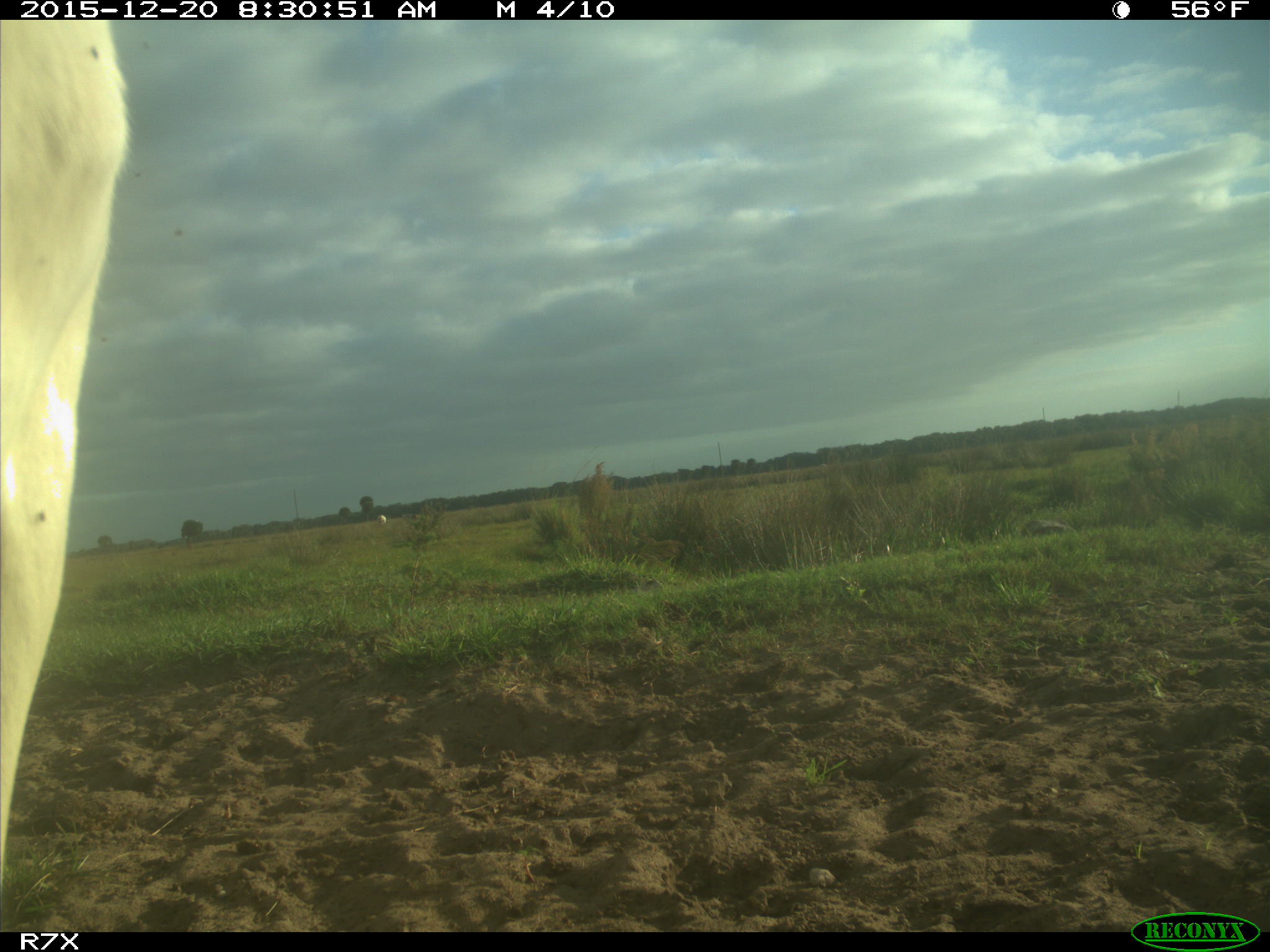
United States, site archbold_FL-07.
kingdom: Animalia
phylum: Chordata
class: Mammalia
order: Artiodactyla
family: Bovidae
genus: Bos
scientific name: Bos taurus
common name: domestic cow